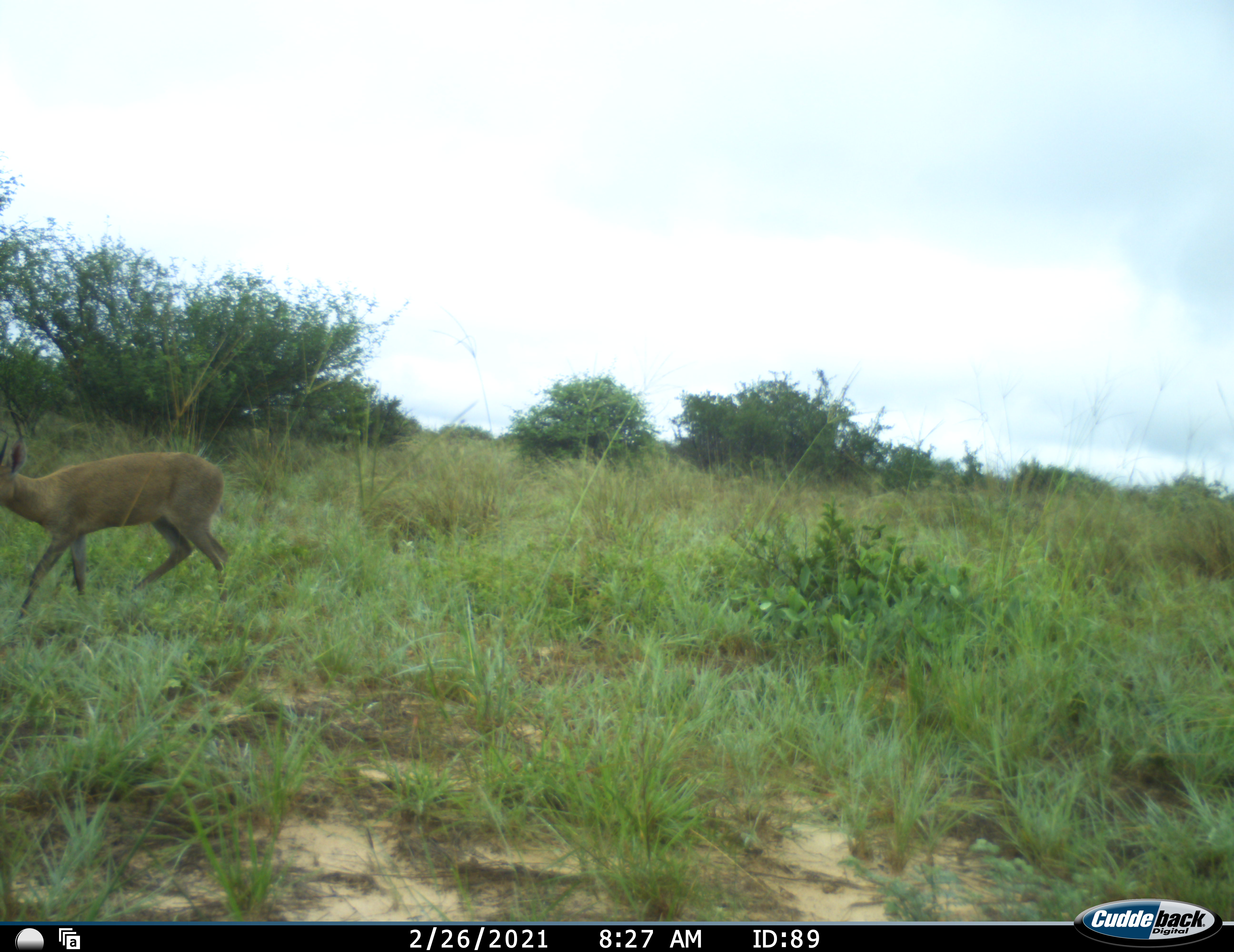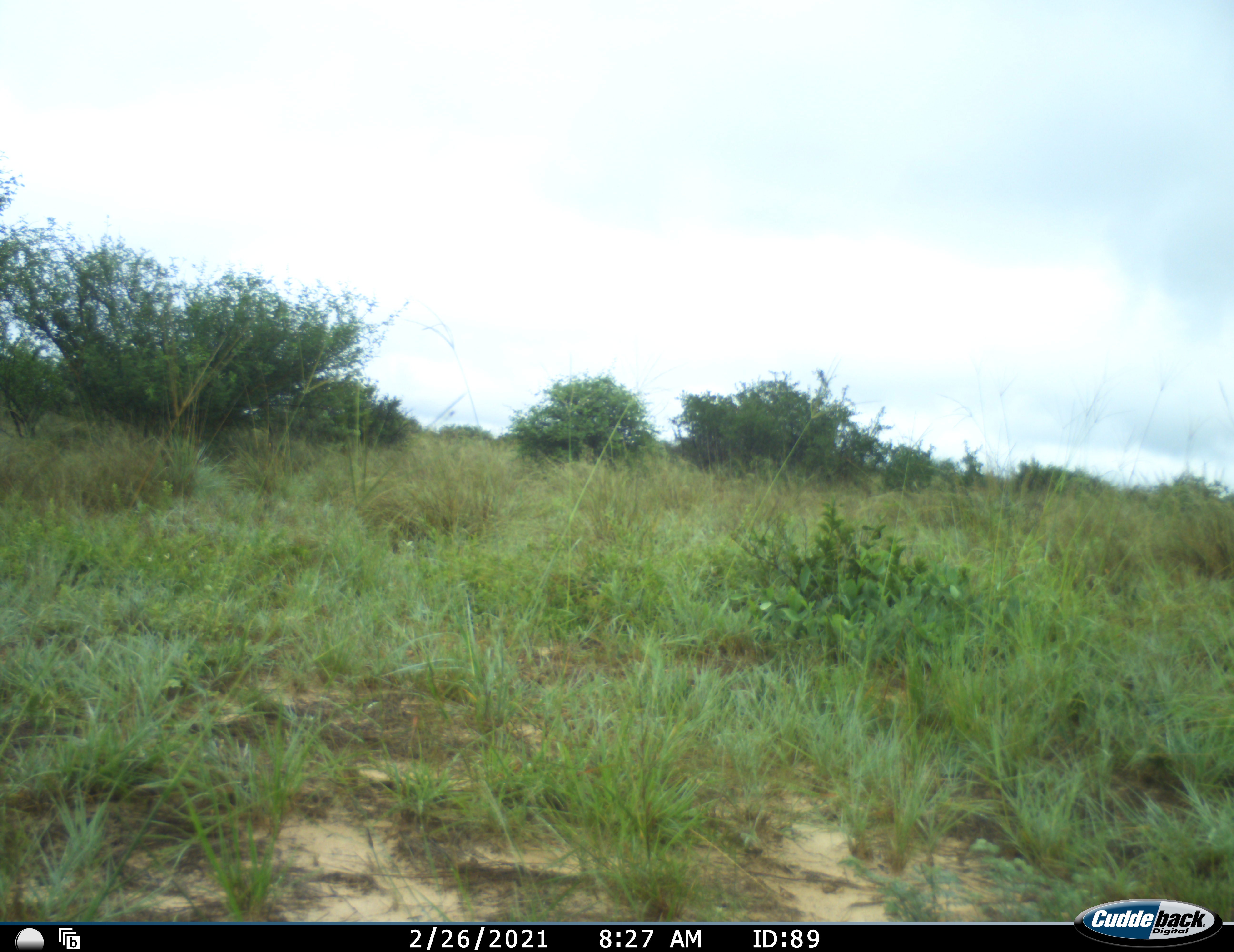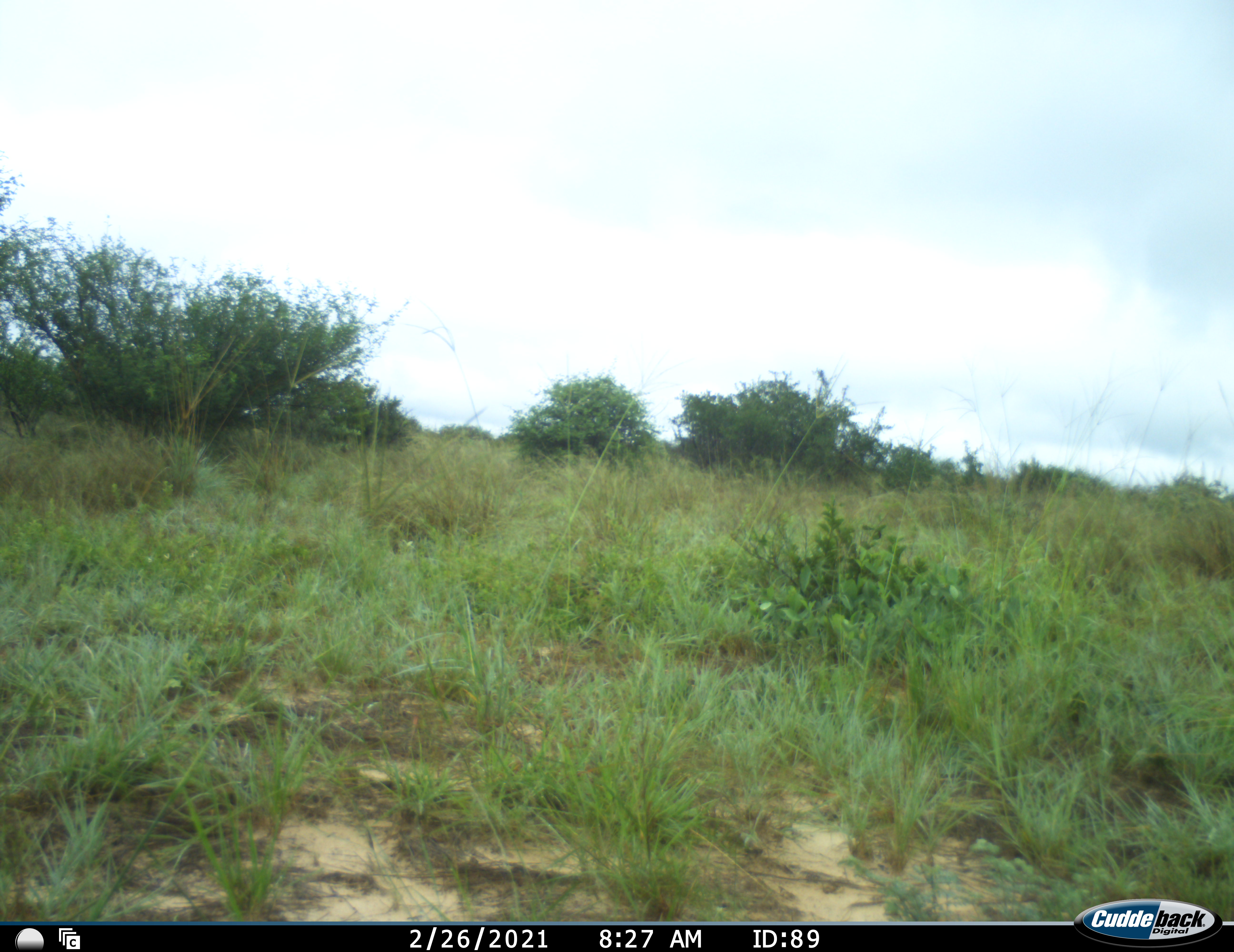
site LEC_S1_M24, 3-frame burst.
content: unidentified animal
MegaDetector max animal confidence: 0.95